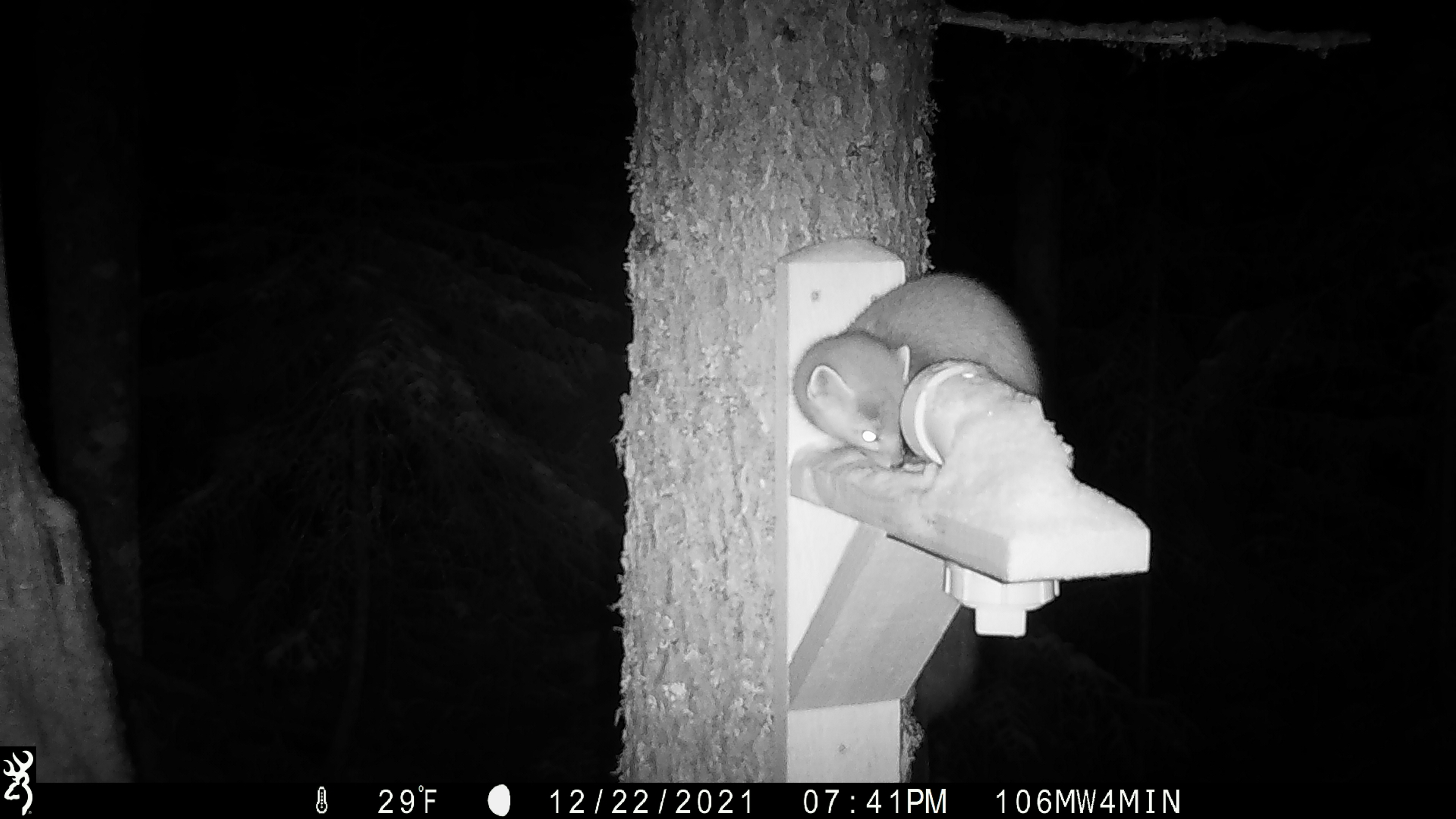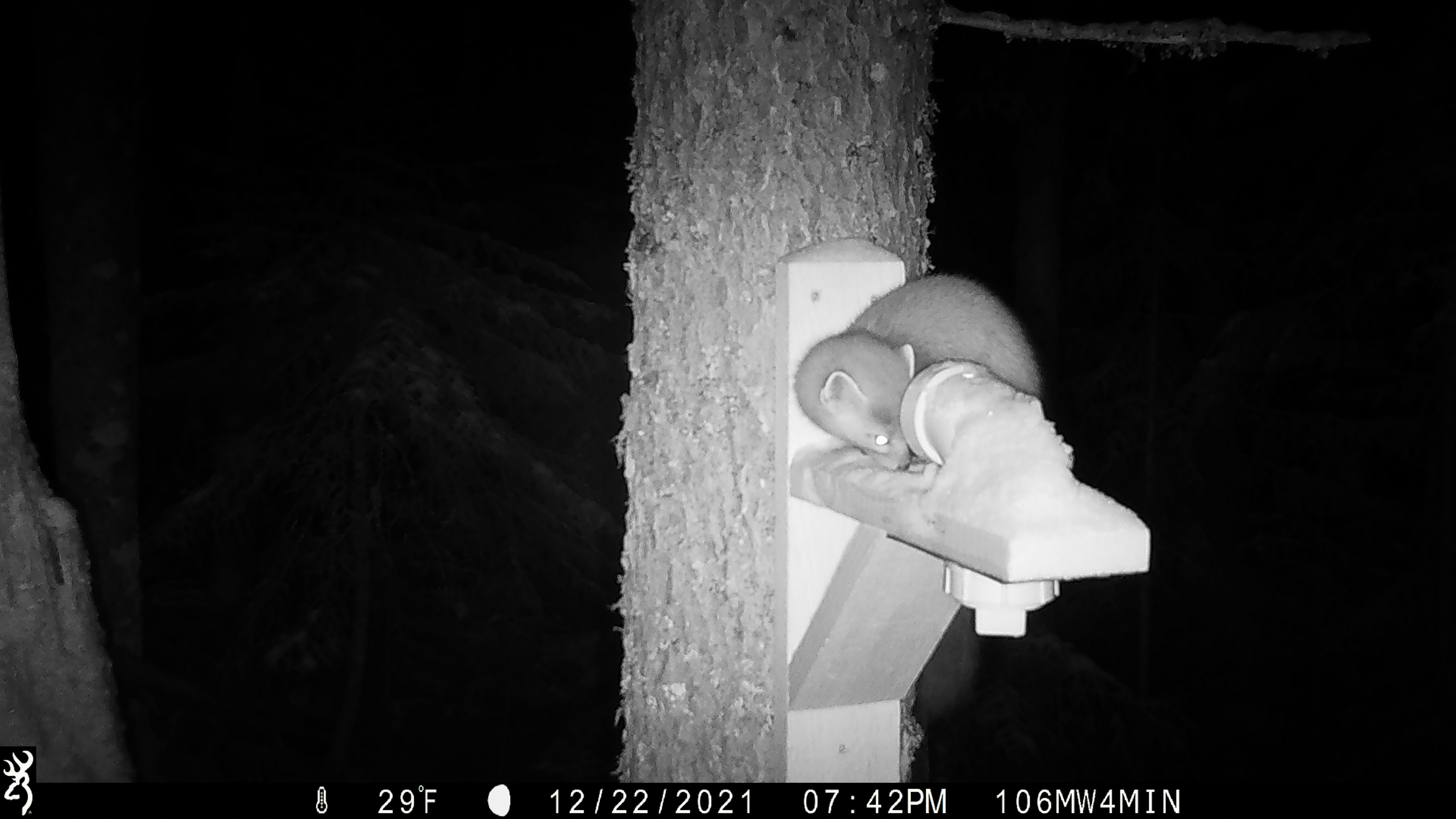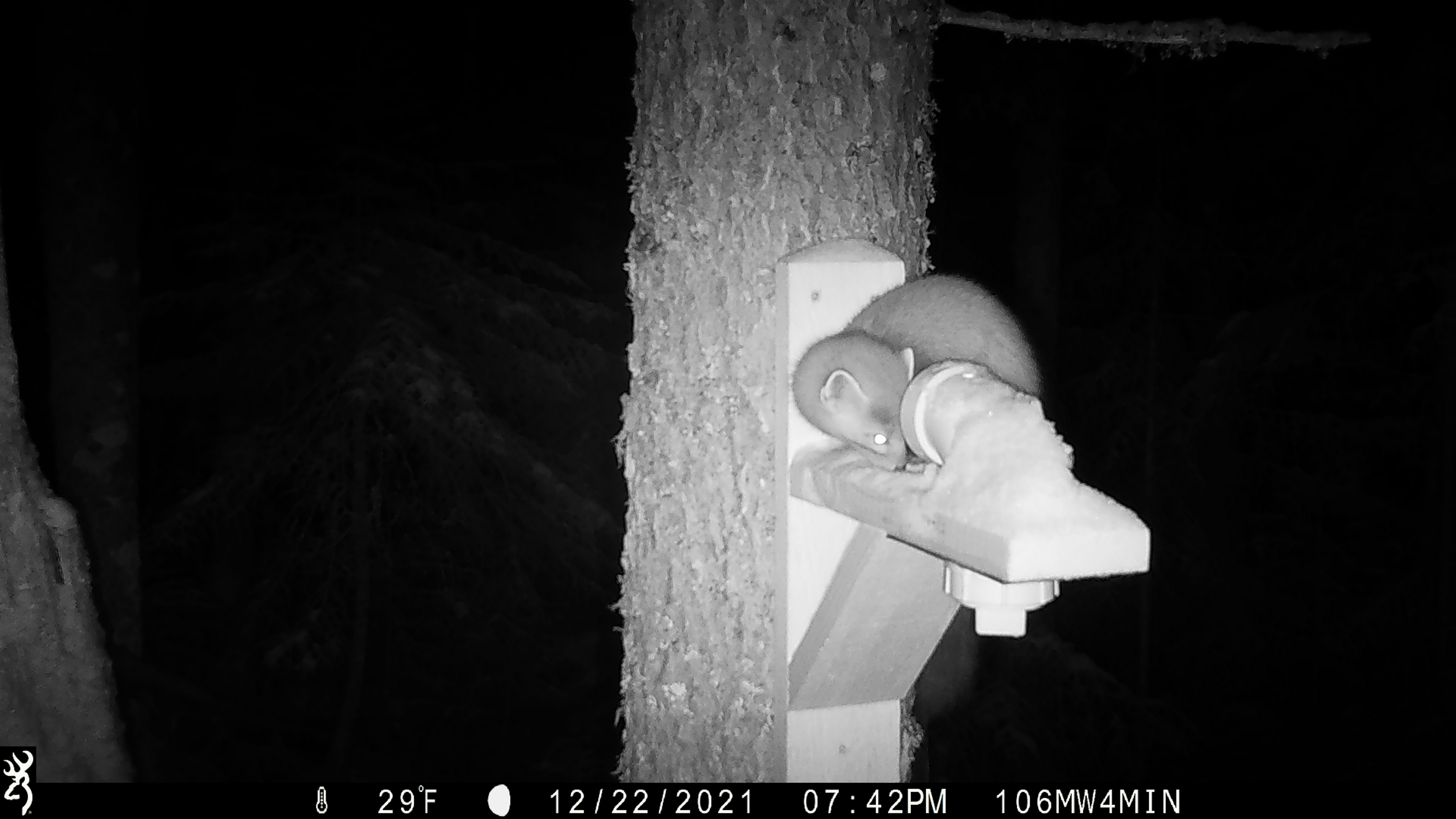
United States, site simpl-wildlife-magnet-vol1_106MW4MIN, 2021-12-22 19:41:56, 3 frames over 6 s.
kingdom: Animalia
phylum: Chordata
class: Mammalia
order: Carnivora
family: Mustelidae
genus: Martes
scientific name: Martes americana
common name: american marten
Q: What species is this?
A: American marten (Martes americana).